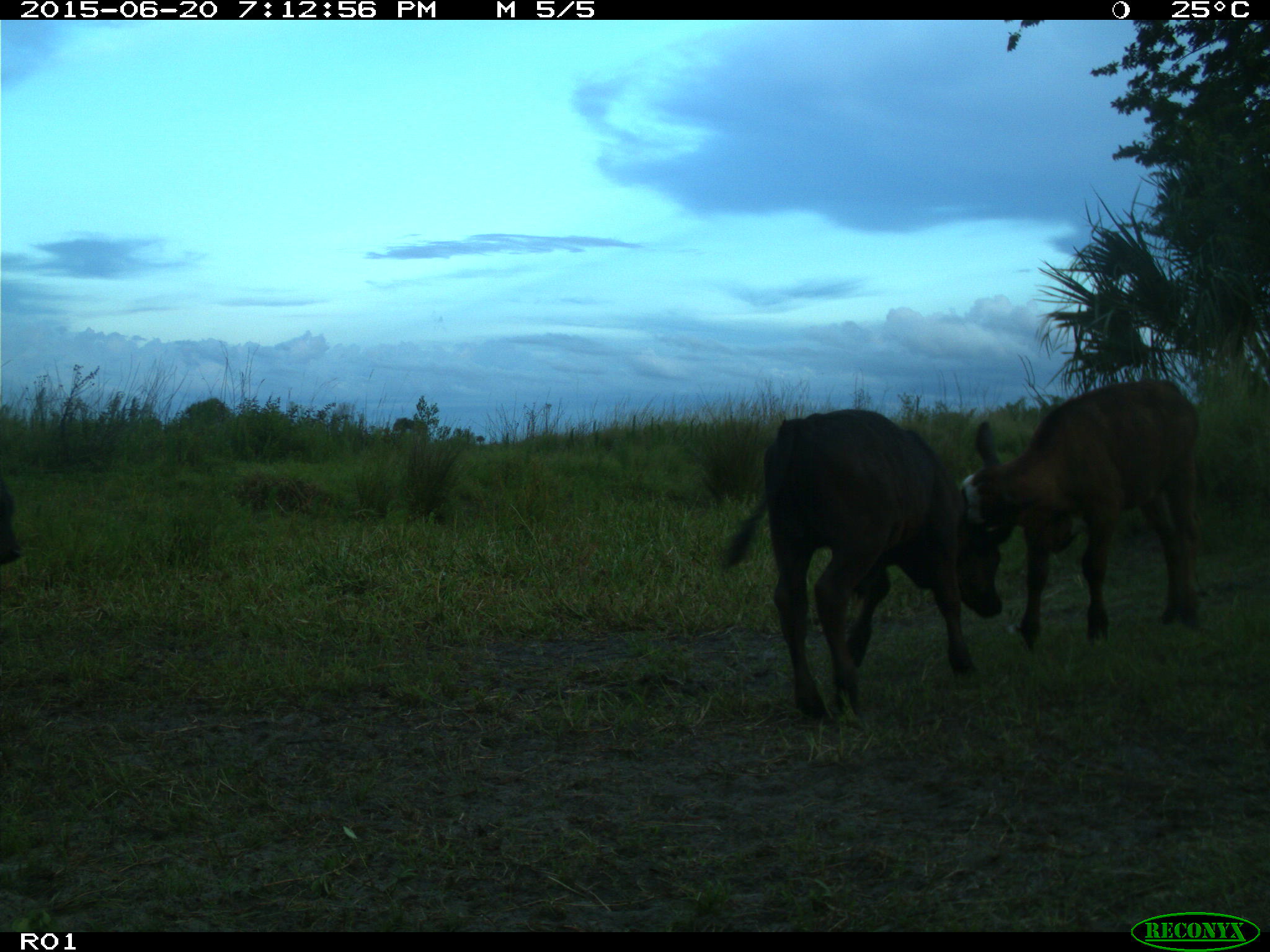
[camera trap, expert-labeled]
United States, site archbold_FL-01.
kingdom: Animalia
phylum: Chordata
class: Mammalia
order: Artiodactyla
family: Bovidae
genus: Bos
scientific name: Bos taurus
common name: domestic cow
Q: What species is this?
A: Bos taurus (domestic cow).